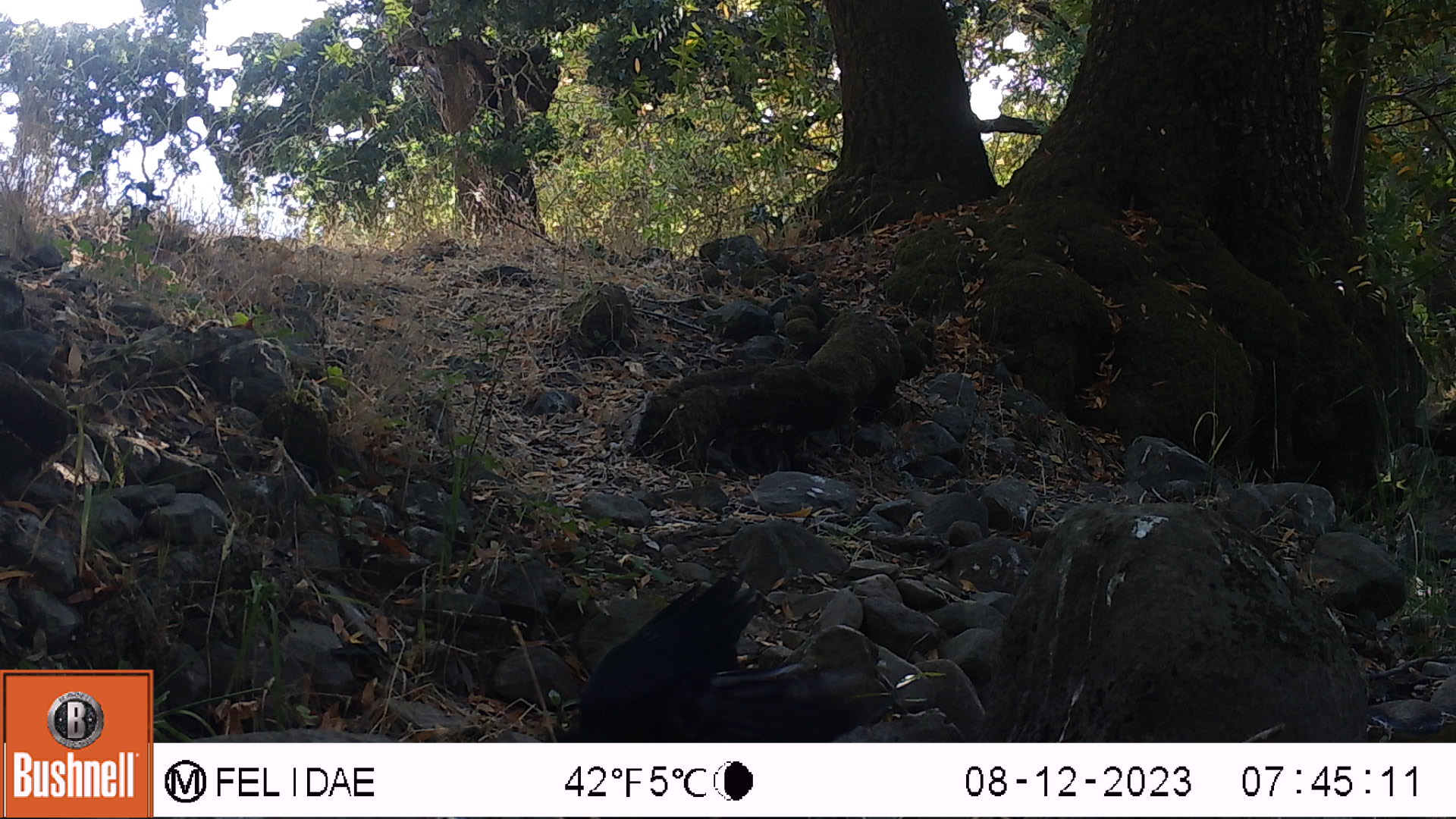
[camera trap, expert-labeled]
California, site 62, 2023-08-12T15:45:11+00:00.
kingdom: Animalia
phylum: Chordata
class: Aves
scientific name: Aves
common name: bird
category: unknown bird